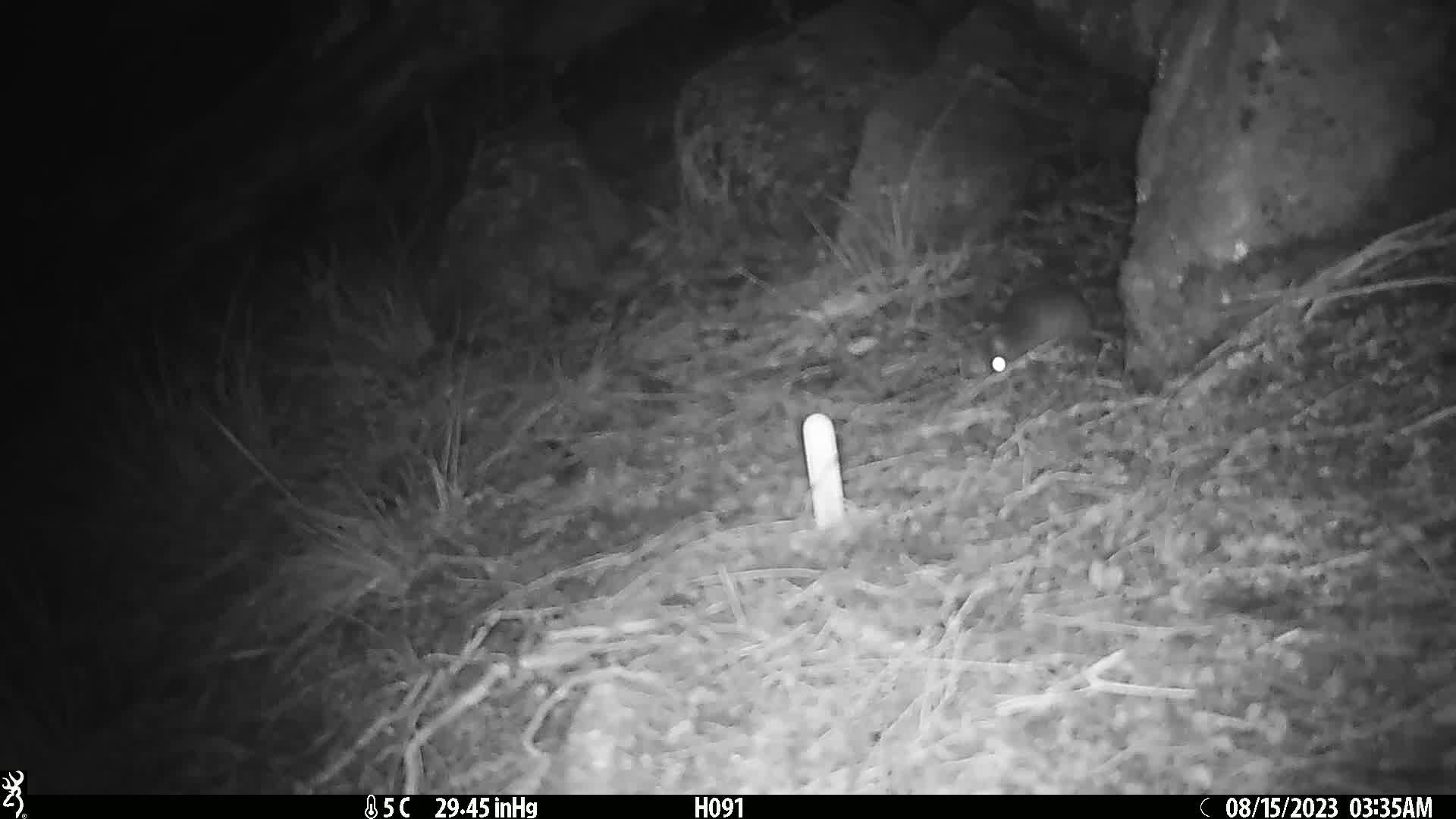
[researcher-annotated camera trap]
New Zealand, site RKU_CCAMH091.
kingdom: Animalia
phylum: Chordata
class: Mammalia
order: Rodentia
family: Muridae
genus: Rattus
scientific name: Rattus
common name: rat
Rat (Rattus).